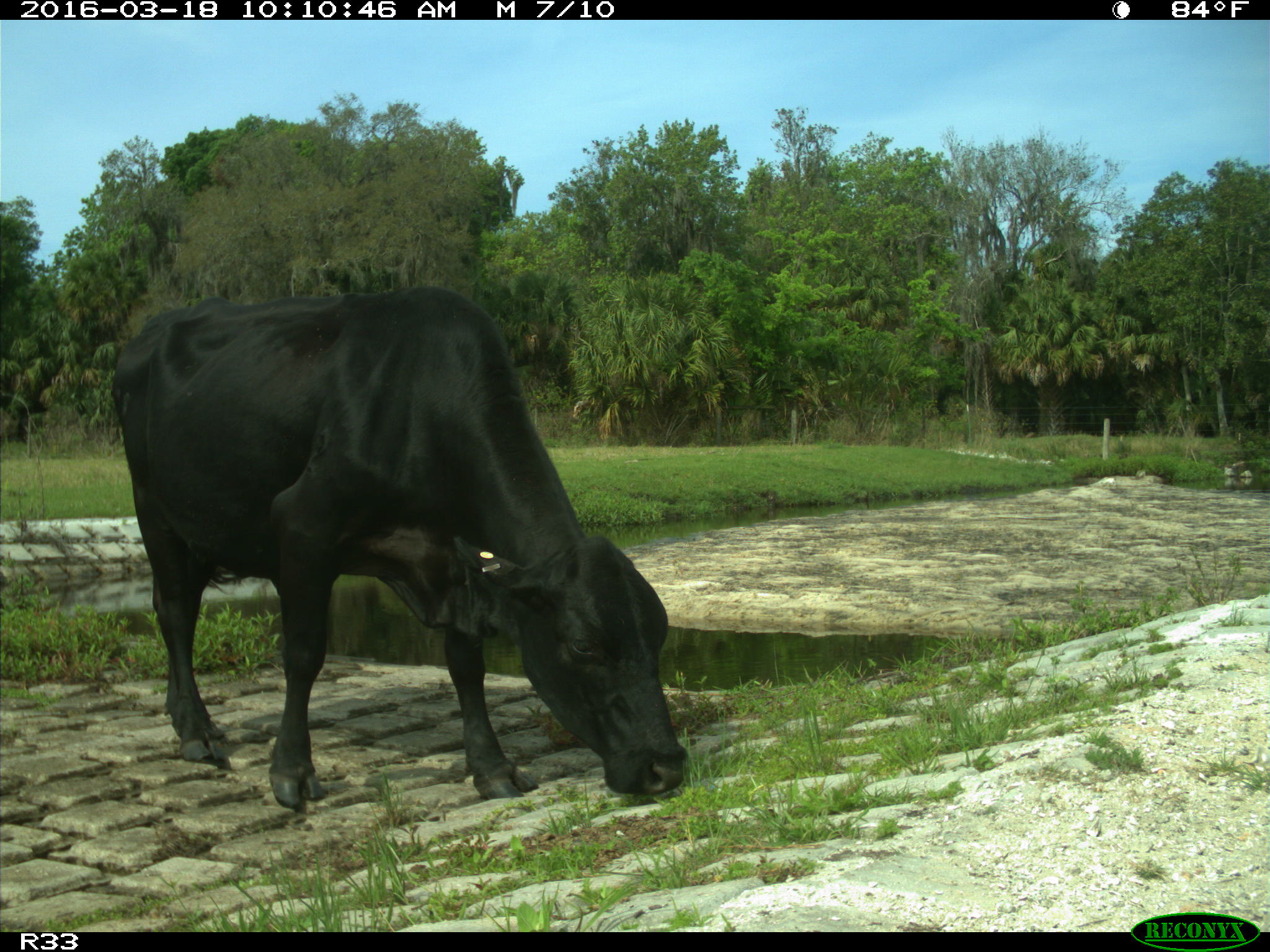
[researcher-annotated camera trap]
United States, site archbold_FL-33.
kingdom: Animalia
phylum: Chordata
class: Mammalia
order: Artiodactyla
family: Bovidae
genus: Bos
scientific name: Bos taurus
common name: domestic cow